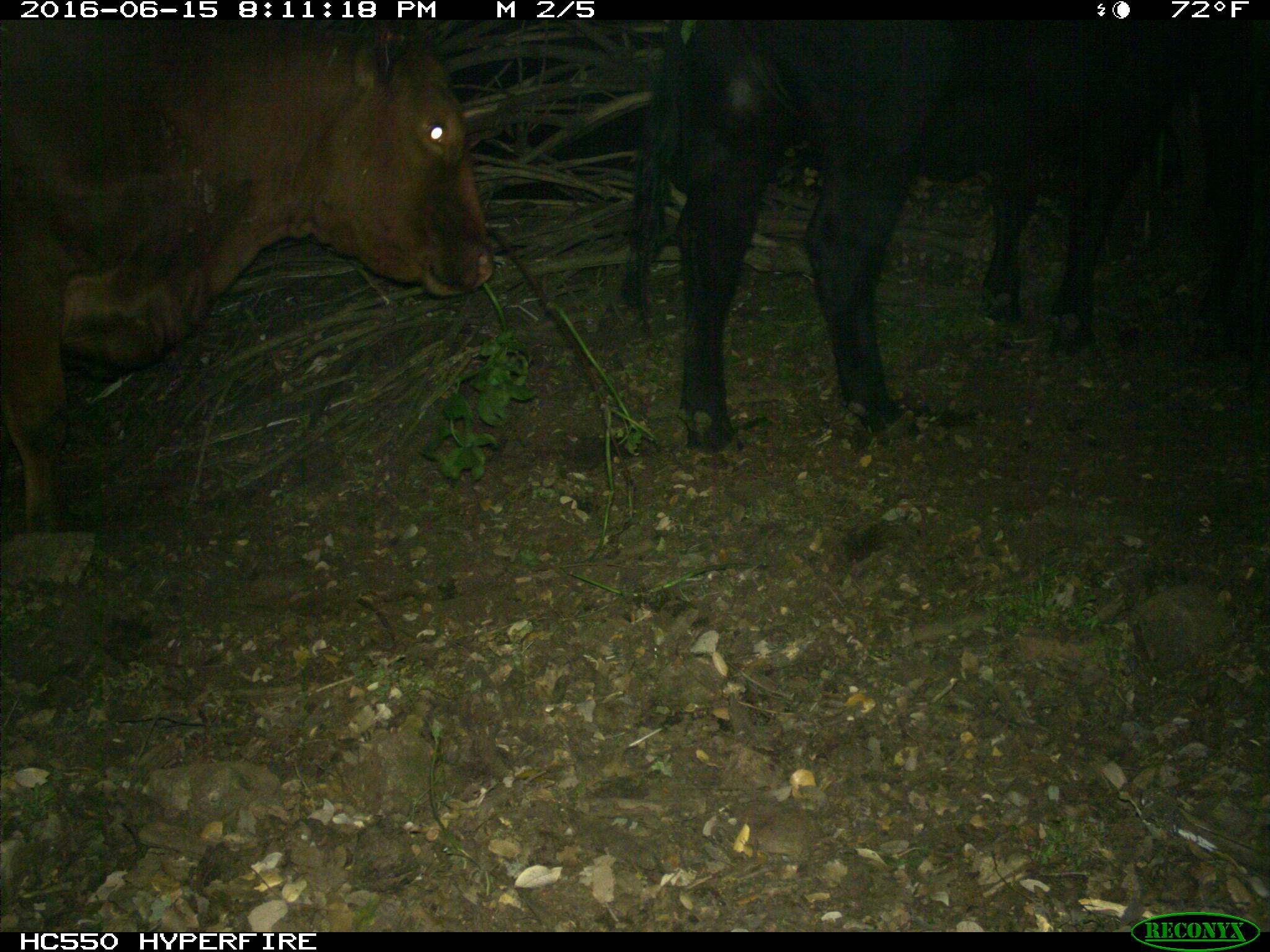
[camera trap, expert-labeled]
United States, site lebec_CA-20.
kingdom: Animalia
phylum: Chordata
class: Mammalia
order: Artiodactyla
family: Bovidae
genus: Bos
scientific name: Bos taurus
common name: domestic cow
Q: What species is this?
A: Bos taurus (domestic cow).